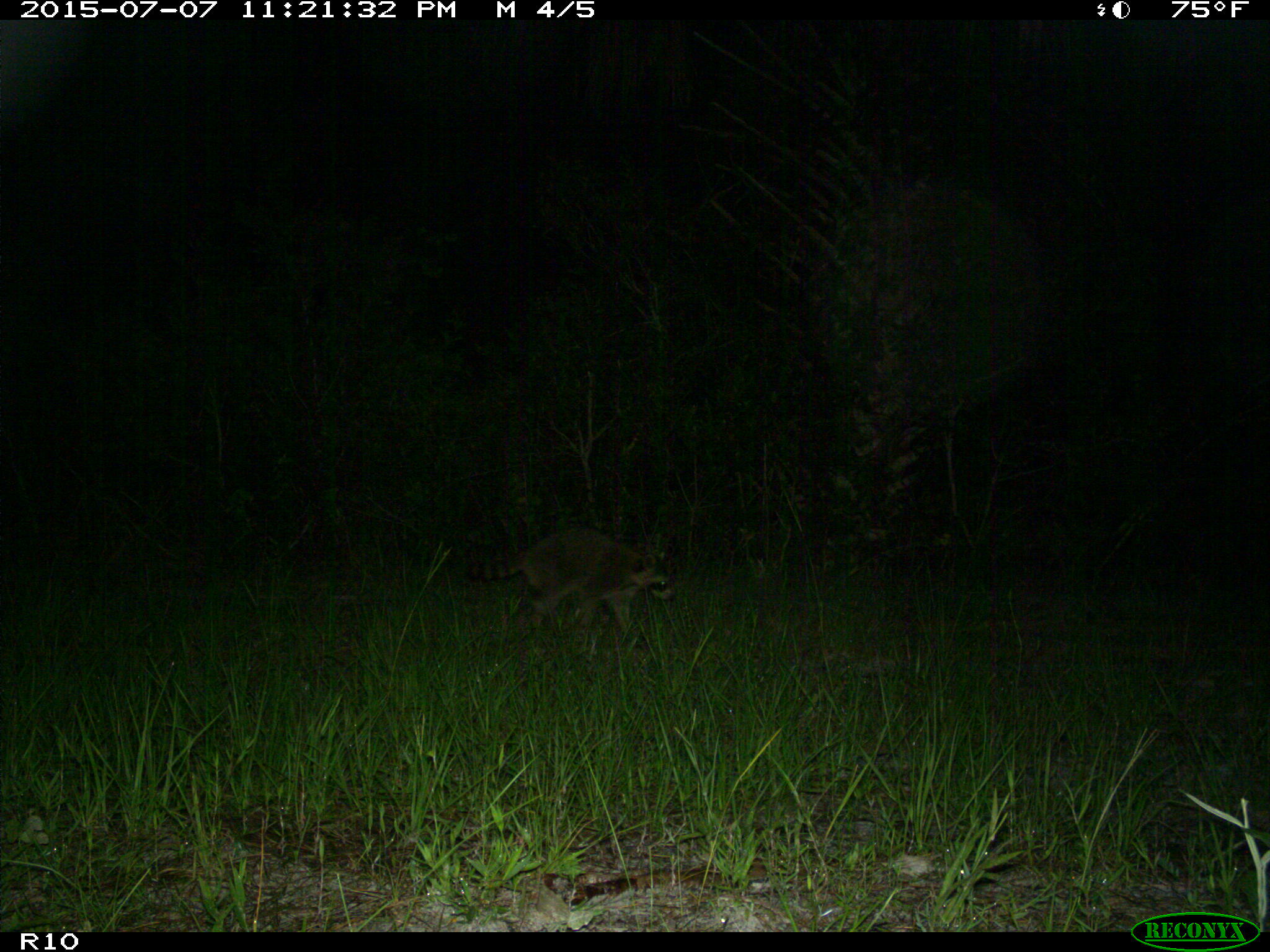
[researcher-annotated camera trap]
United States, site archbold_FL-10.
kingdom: Animalia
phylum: Chordata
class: Mammalia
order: Carnivora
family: Procyonidae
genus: Procyon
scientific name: Procyon lotor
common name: common raccoon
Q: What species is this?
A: Procyon lotor (common raccoon).